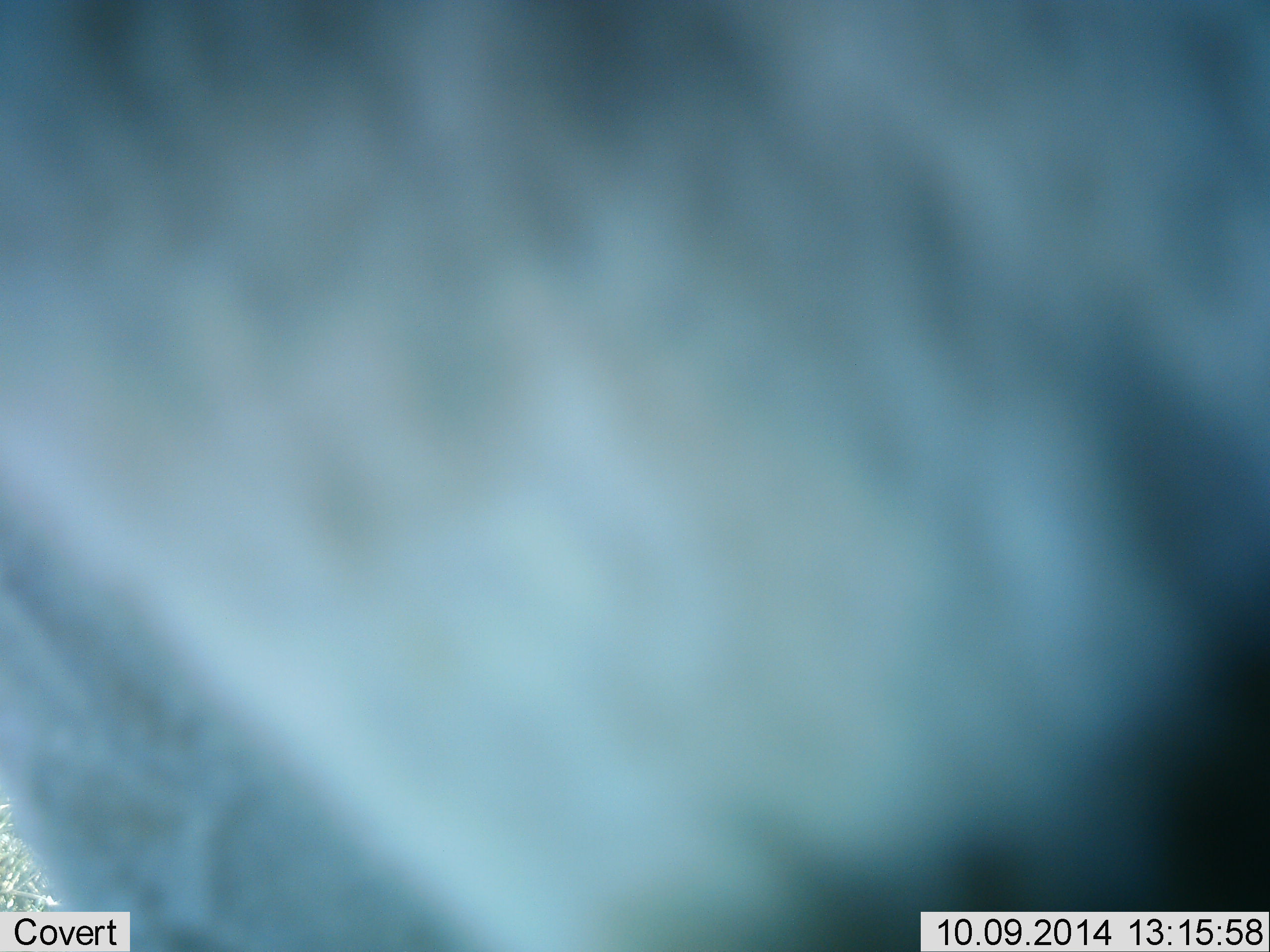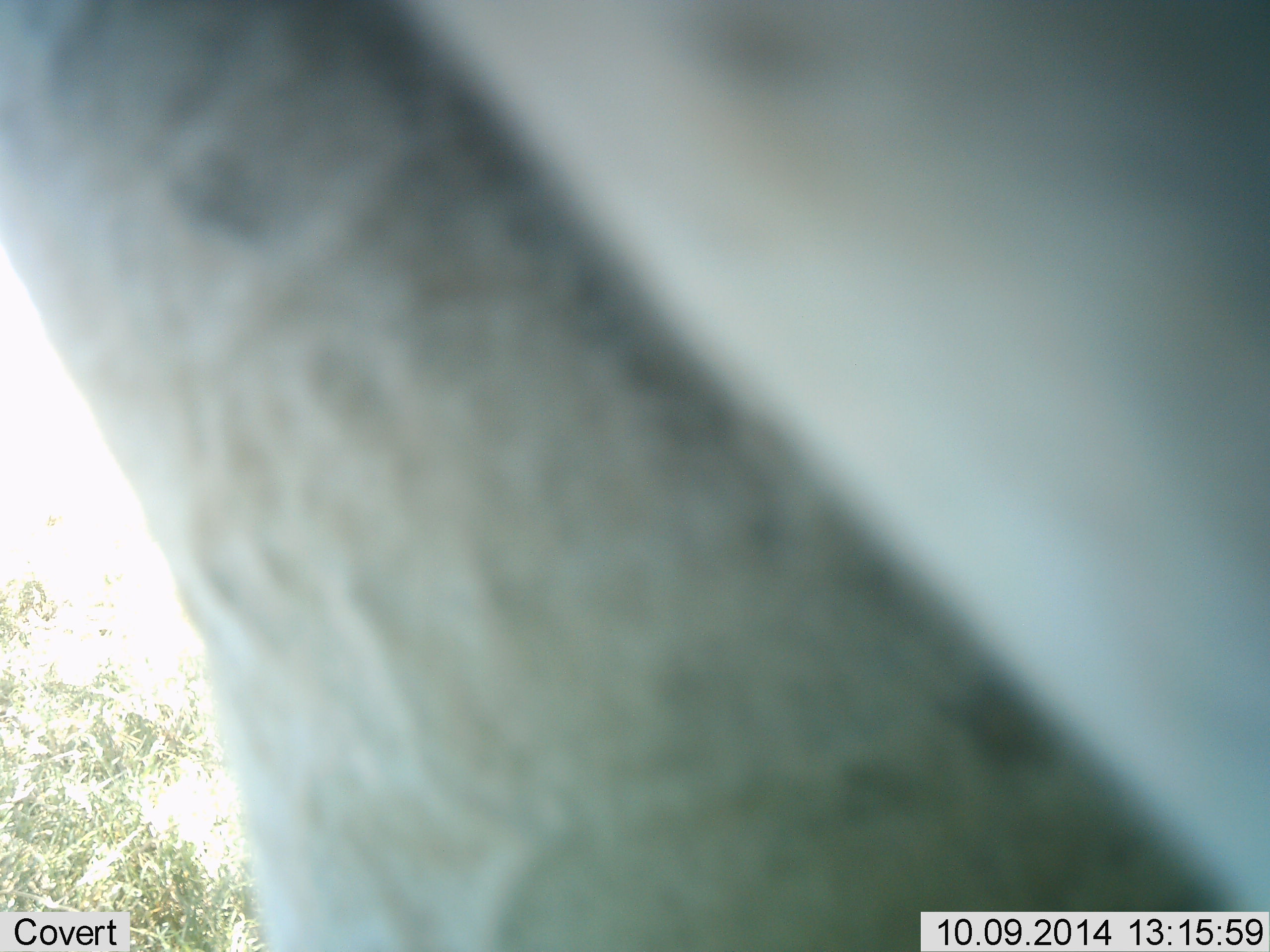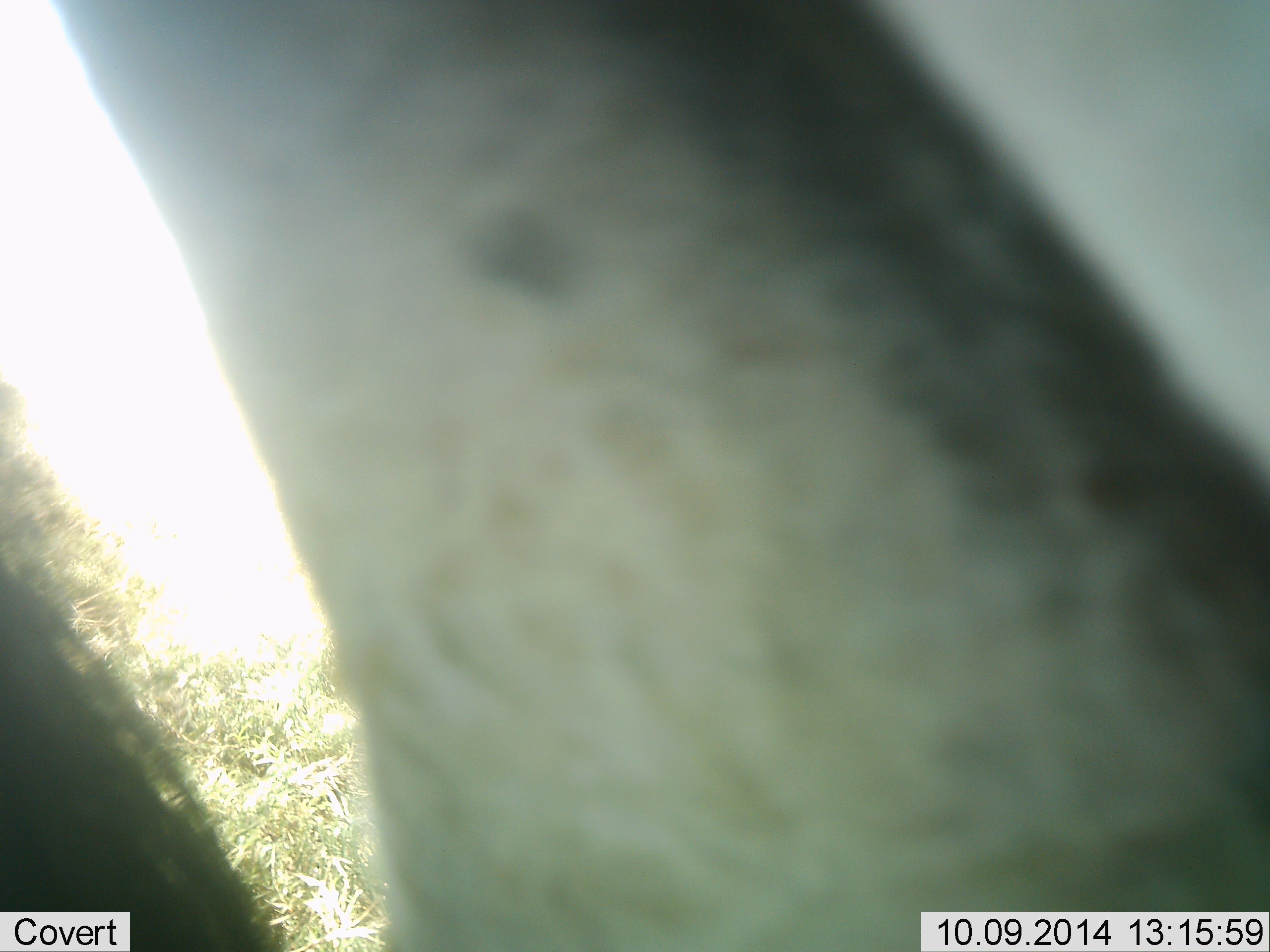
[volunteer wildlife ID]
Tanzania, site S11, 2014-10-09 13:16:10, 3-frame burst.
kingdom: Animalia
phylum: Chordata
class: Mammalia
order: Proboscidea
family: Elephantidae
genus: Loxodonta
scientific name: Loxodonta africana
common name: african bush elephant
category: elephant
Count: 1.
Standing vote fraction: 75%.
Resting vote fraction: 0%.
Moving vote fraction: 25%.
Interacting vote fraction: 0%.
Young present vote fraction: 0%.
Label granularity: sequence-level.